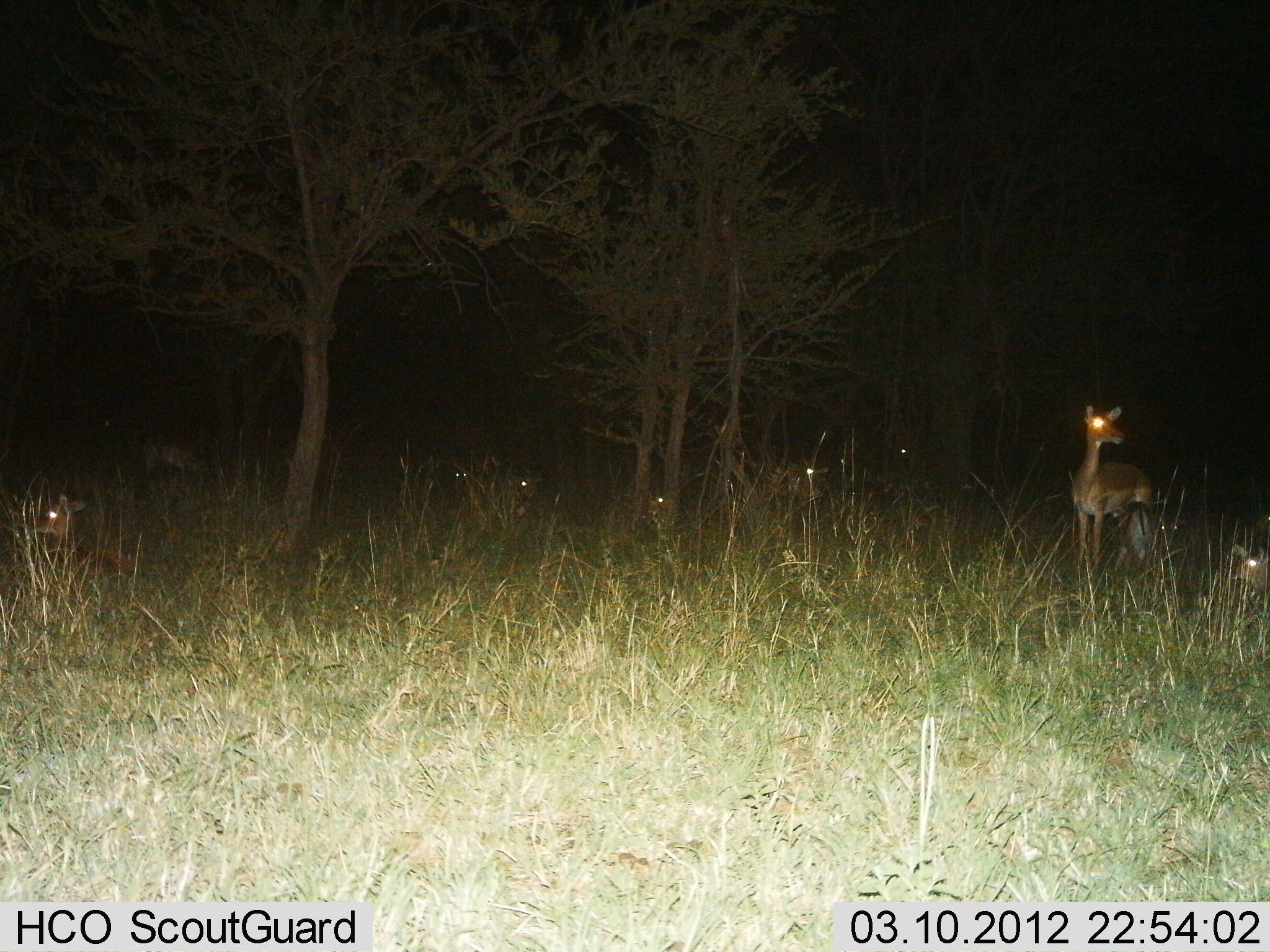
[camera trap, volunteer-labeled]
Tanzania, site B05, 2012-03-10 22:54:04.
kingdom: Animalia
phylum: Chordata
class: Mammalia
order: Artiodactyla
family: Bovidae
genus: Aepyceros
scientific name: Aepyceros melampus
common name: impala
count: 9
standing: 86%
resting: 93%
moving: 0%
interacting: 0%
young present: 7%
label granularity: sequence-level